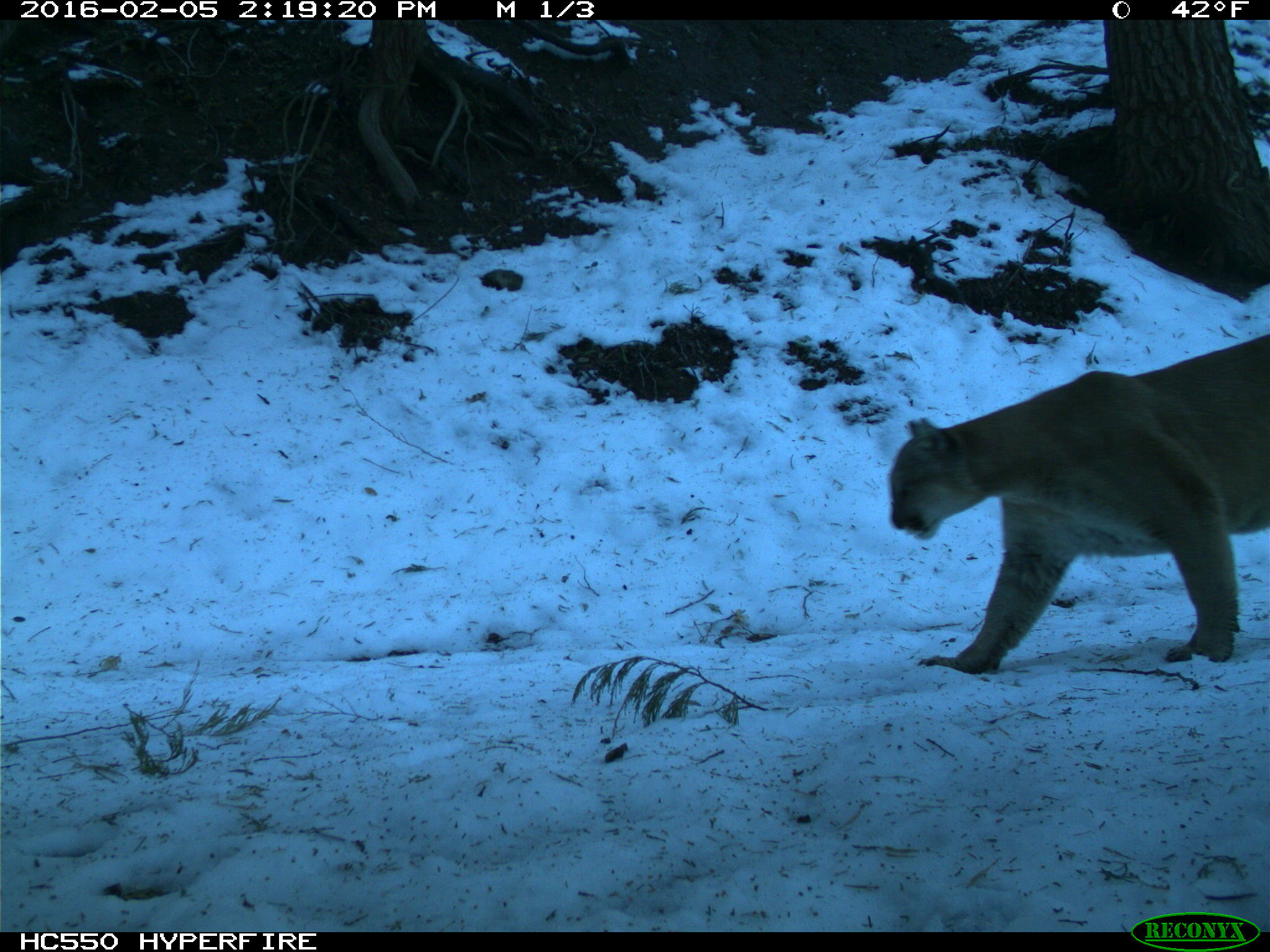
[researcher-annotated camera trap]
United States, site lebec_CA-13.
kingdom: Animalia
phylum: Chordata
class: Mammalia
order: Carnivora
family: Felidae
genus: Puma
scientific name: Puma concolor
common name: mountain lion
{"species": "Puma concolor (mountain lion)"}